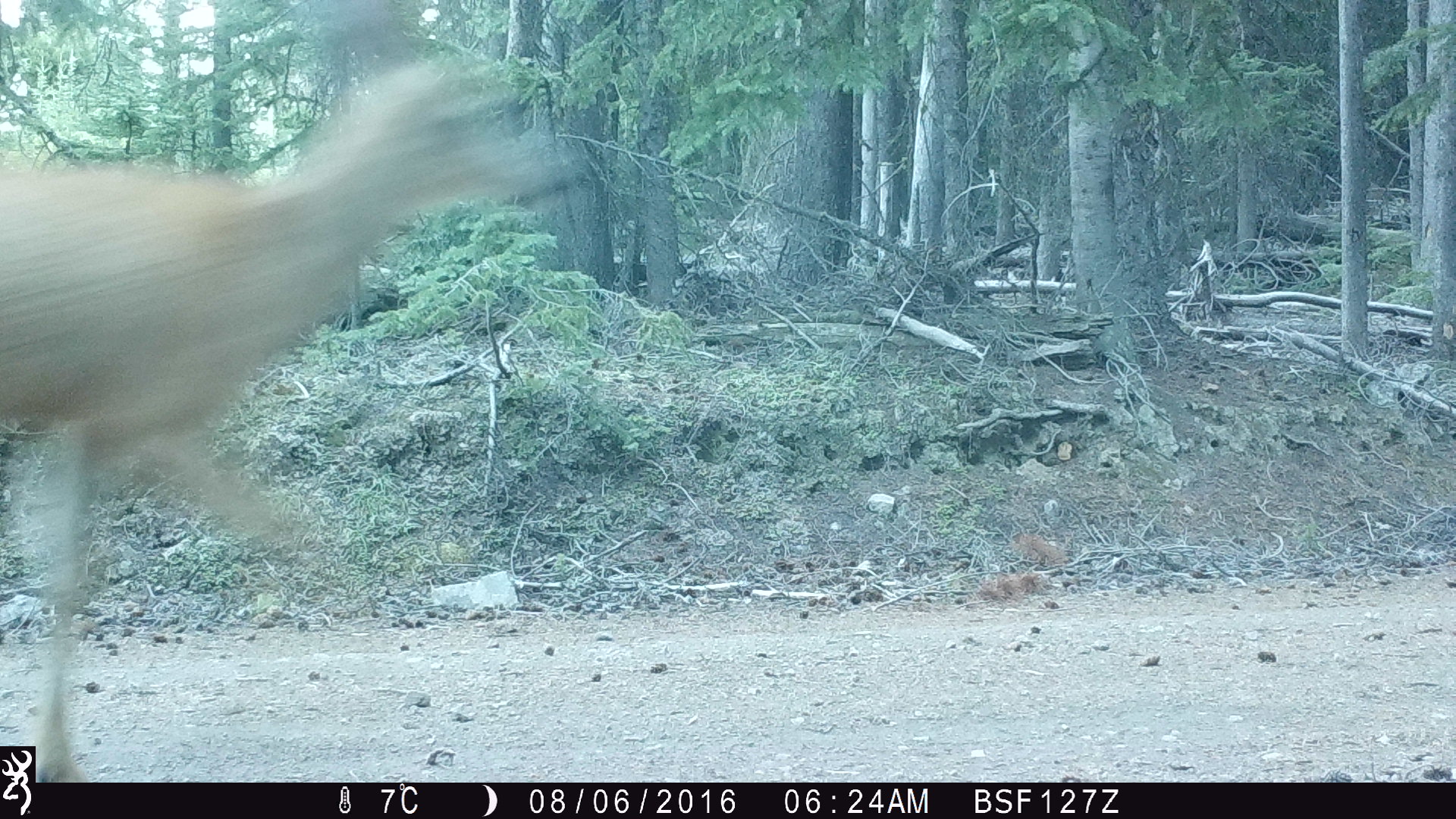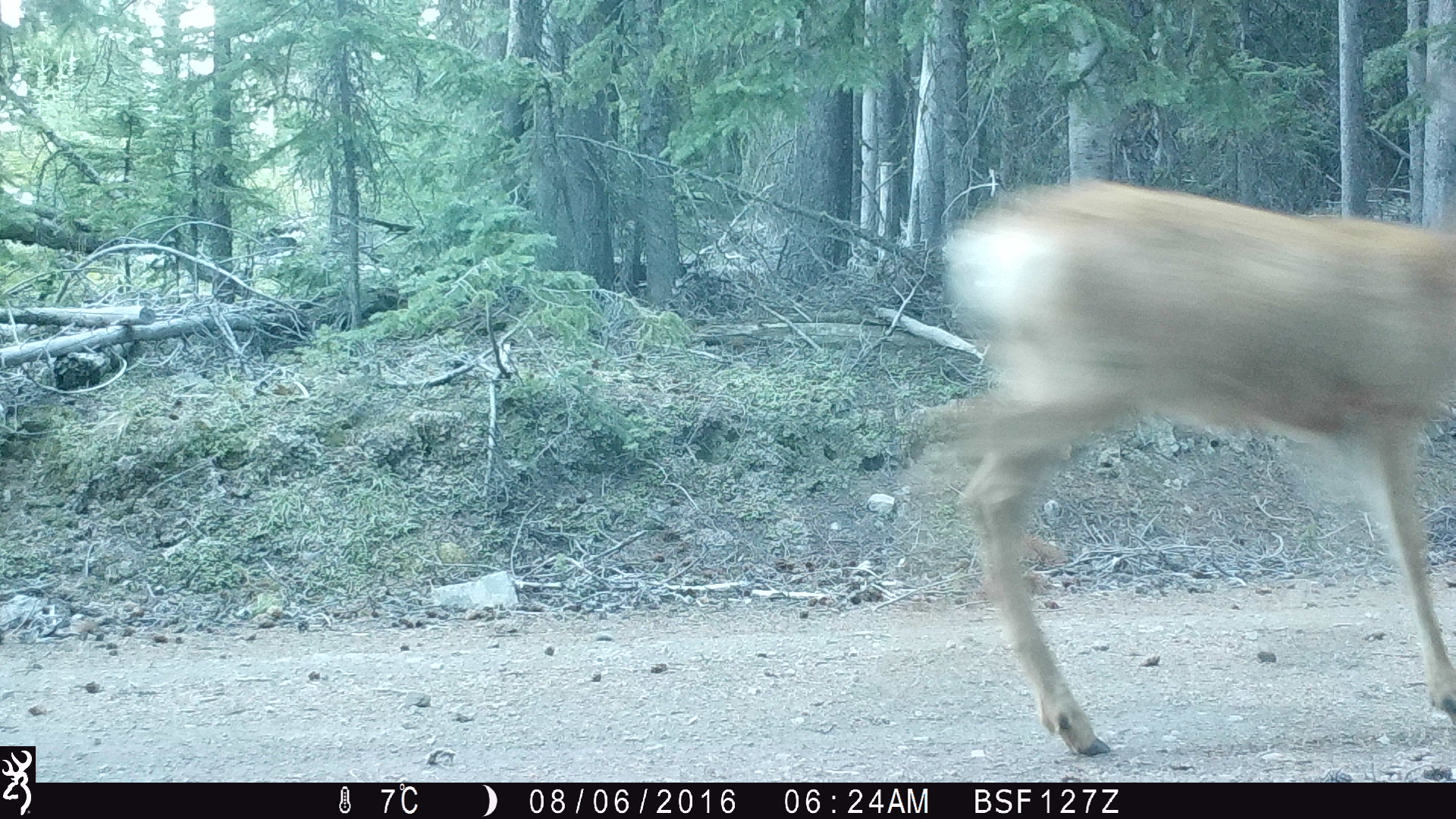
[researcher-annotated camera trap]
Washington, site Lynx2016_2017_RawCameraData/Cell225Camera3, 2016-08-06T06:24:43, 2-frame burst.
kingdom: Animalia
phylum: Chordata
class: Mammalia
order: Artiodactyla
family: Cervidae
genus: Odocoileus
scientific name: Odocoileus hemionus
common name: mule deer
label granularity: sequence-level